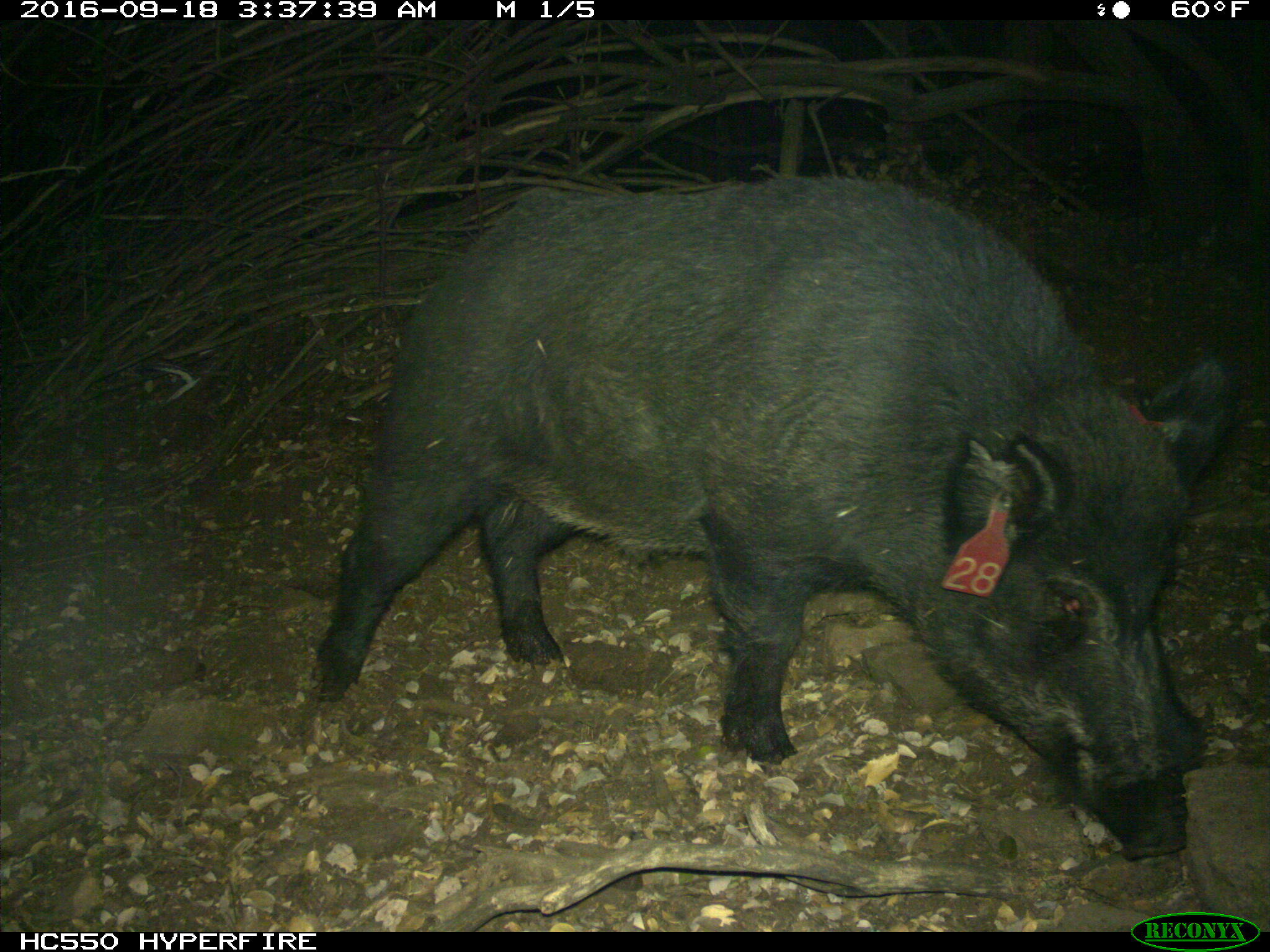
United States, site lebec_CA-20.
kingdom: Animalia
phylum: Chordata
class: Mammalia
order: Artiodactyla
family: Suidae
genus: Sus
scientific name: Sus scrofa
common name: wild boar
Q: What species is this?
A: Sus scrofa (wild boar).